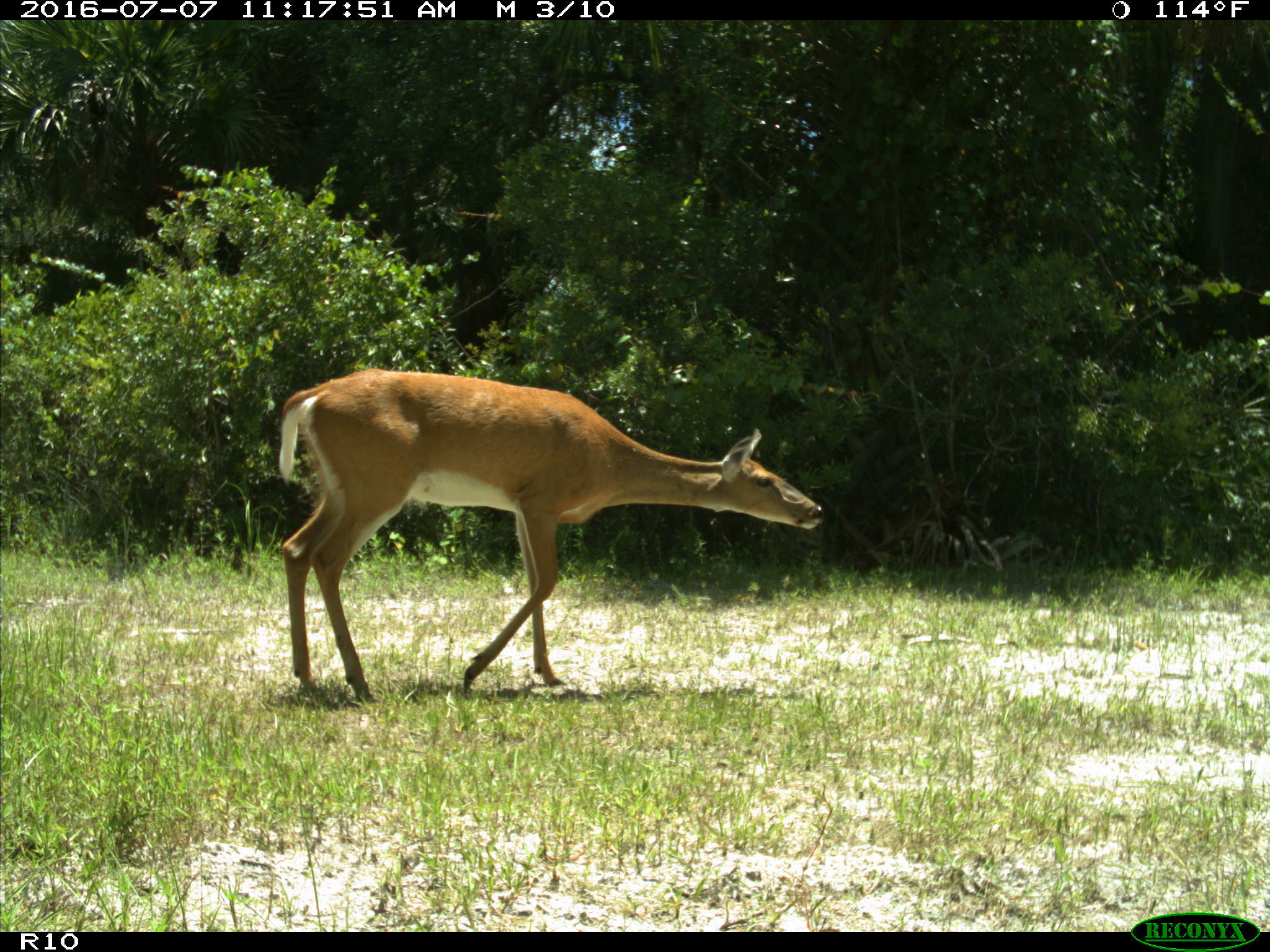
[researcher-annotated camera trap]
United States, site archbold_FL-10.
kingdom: Animalia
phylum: Chordata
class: Mammalia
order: Artiodactyla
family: Cervidae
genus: Odocoileus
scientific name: Odocoileus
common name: deer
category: unidentified deer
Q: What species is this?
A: Unidentified deer (deer) (Odocoileus).